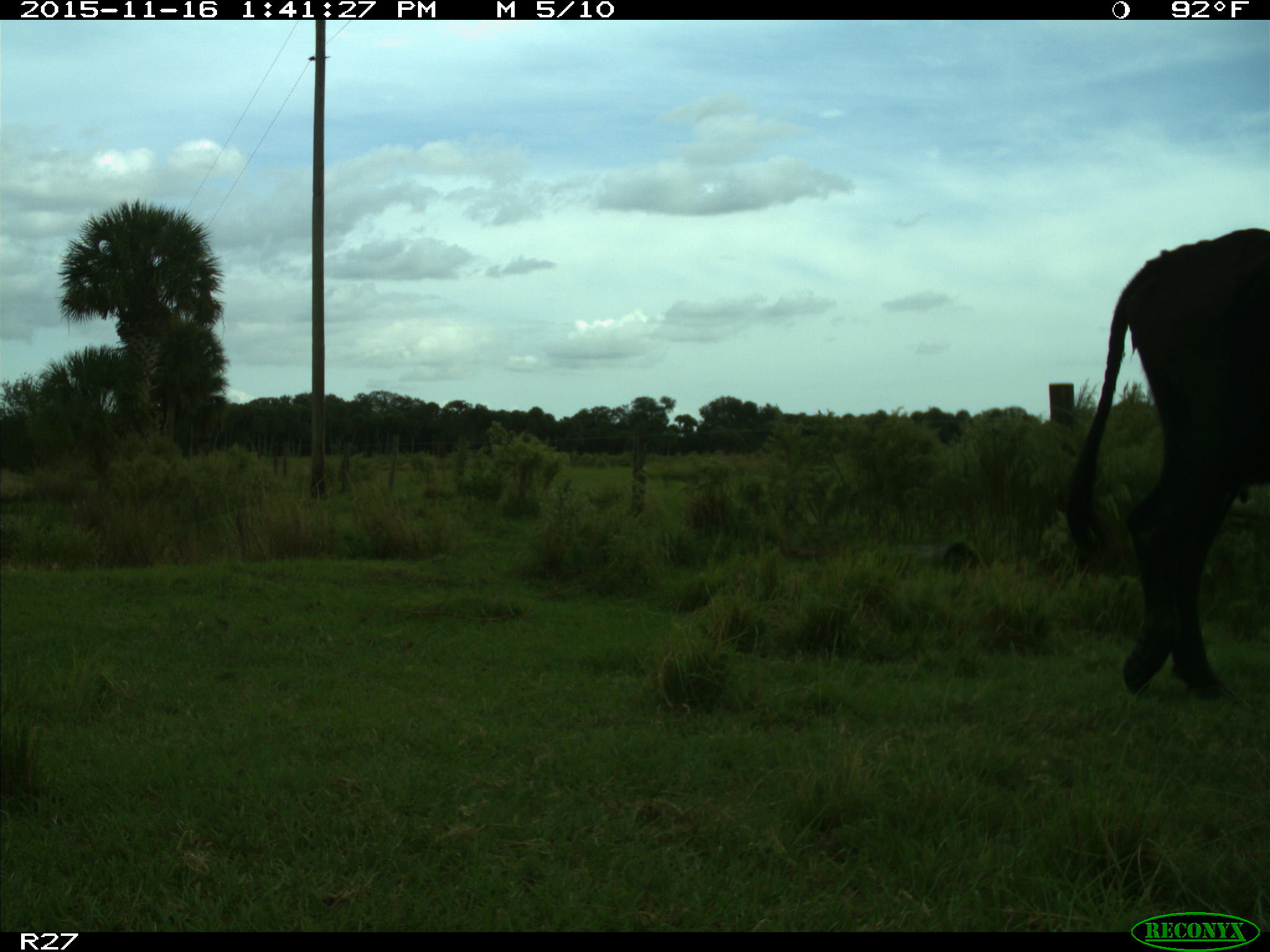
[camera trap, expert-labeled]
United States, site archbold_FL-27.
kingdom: Animalia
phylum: Chordata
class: Mammalia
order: Artiodactyla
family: Bovidae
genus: Bos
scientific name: Bos taurus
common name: domestic cow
Bos taurus (domestic cow).